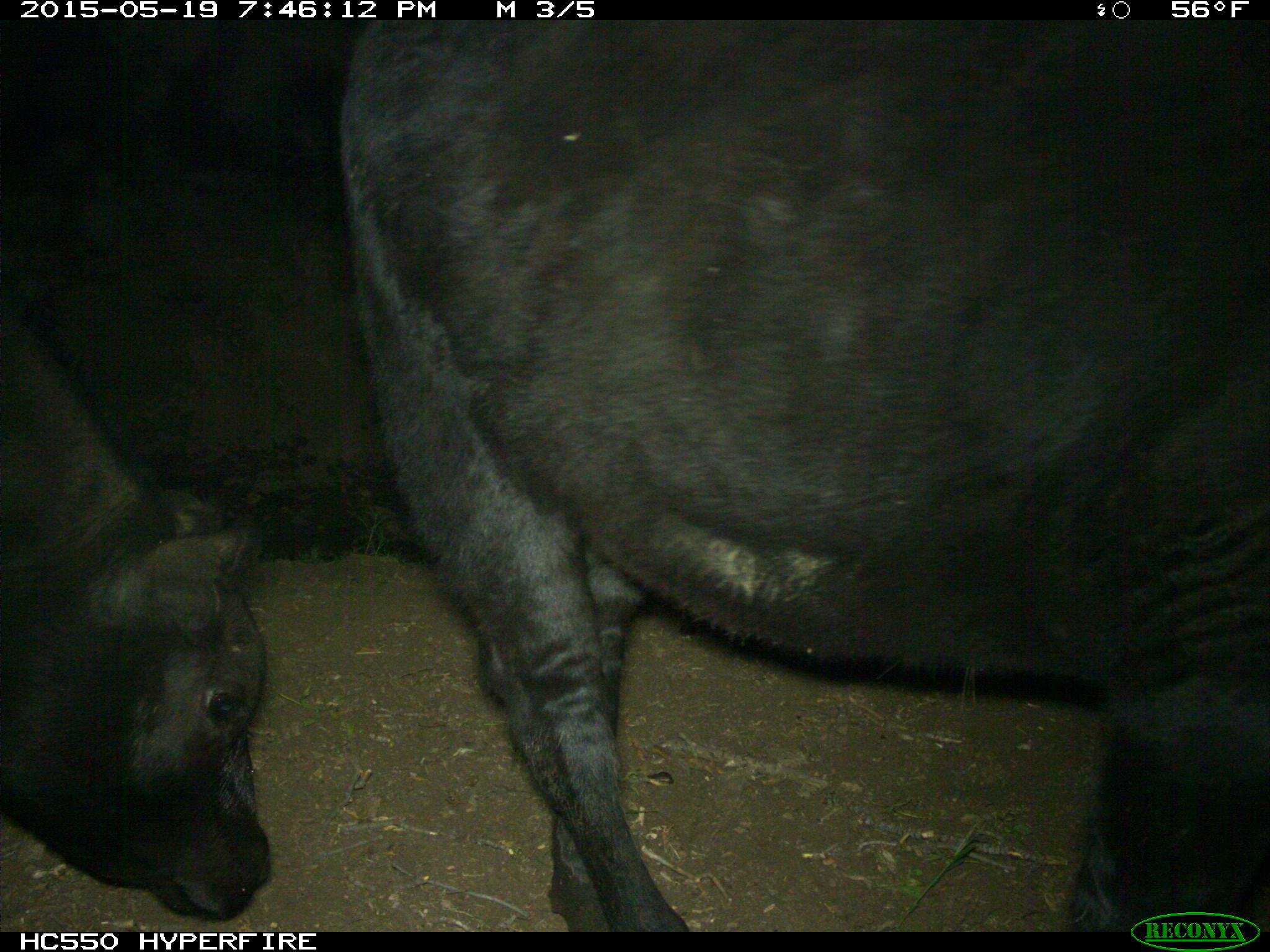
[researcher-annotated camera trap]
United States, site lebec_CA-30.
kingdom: Animalia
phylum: Chordata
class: Mammalia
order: Artiodactyla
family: Bovidae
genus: Bos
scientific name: Bos taurus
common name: domestic cow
Bos taurus (domestic cow).